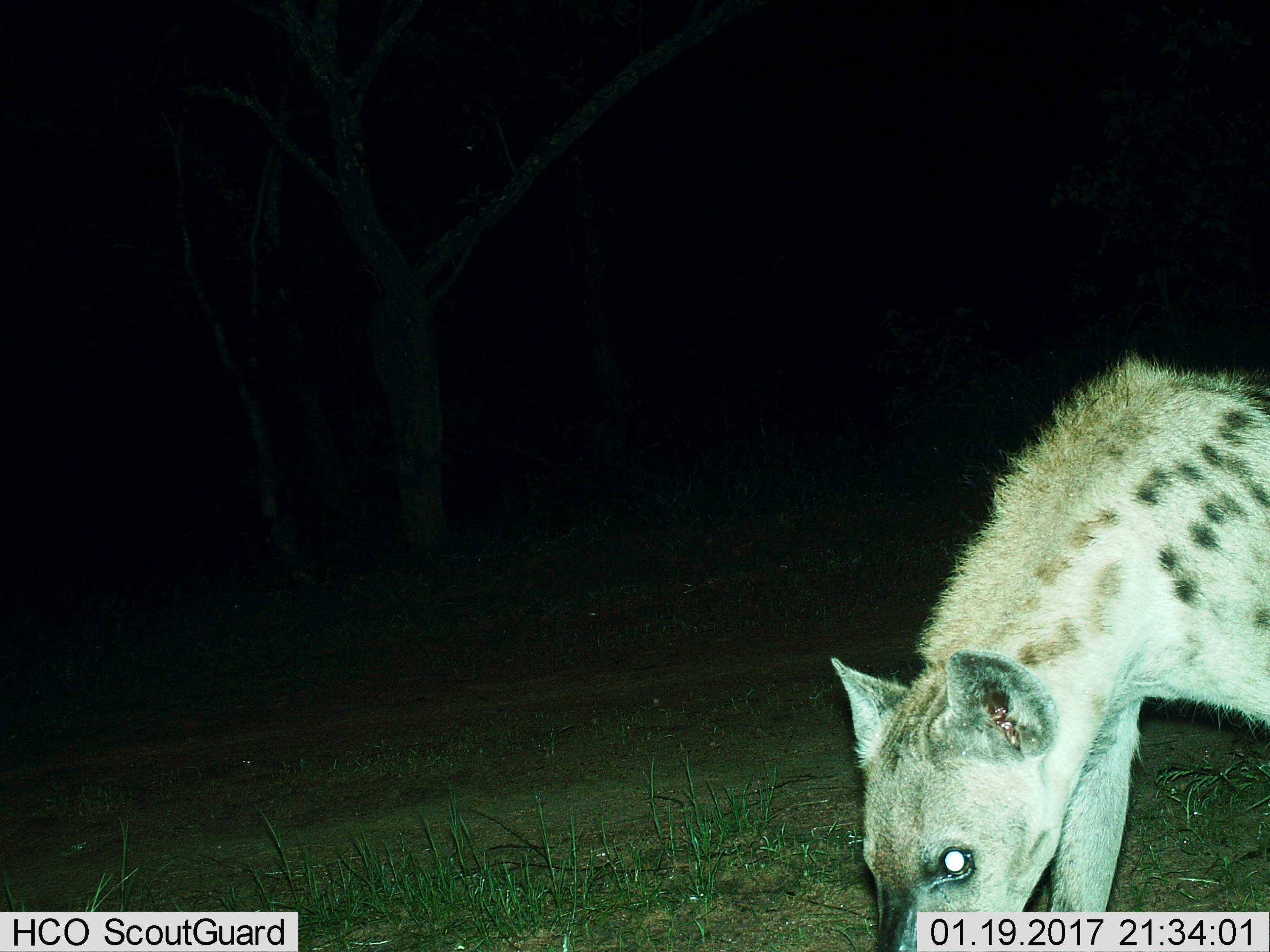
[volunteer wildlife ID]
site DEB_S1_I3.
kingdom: Animalia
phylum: Chordata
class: Mammalia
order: Carnivora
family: Hyaenidae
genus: Crocuta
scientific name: Crocuta crocuta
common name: spotted hyena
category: hyenaspotted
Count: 1.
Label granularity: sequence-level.